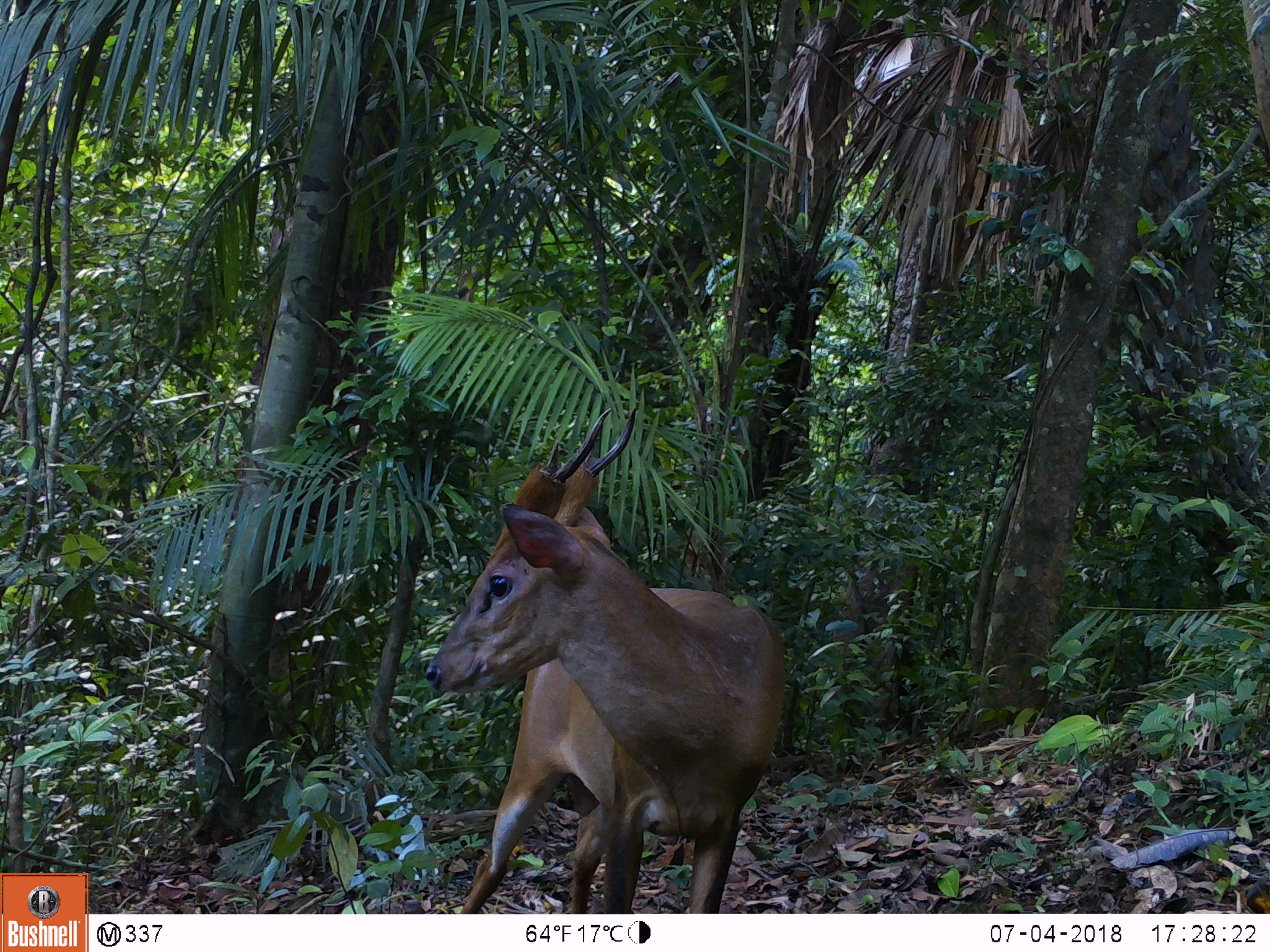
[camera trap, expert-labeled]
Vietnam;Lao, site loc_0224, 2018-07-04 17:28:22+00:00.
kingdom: Animalia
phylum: Chordata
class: Mammalia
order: Artiodactyla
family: Cervidae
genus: Muntiacus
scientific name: Muntiacus vuquangensis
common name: large-antlered muntjac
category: large antlered muntjac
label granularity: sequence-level